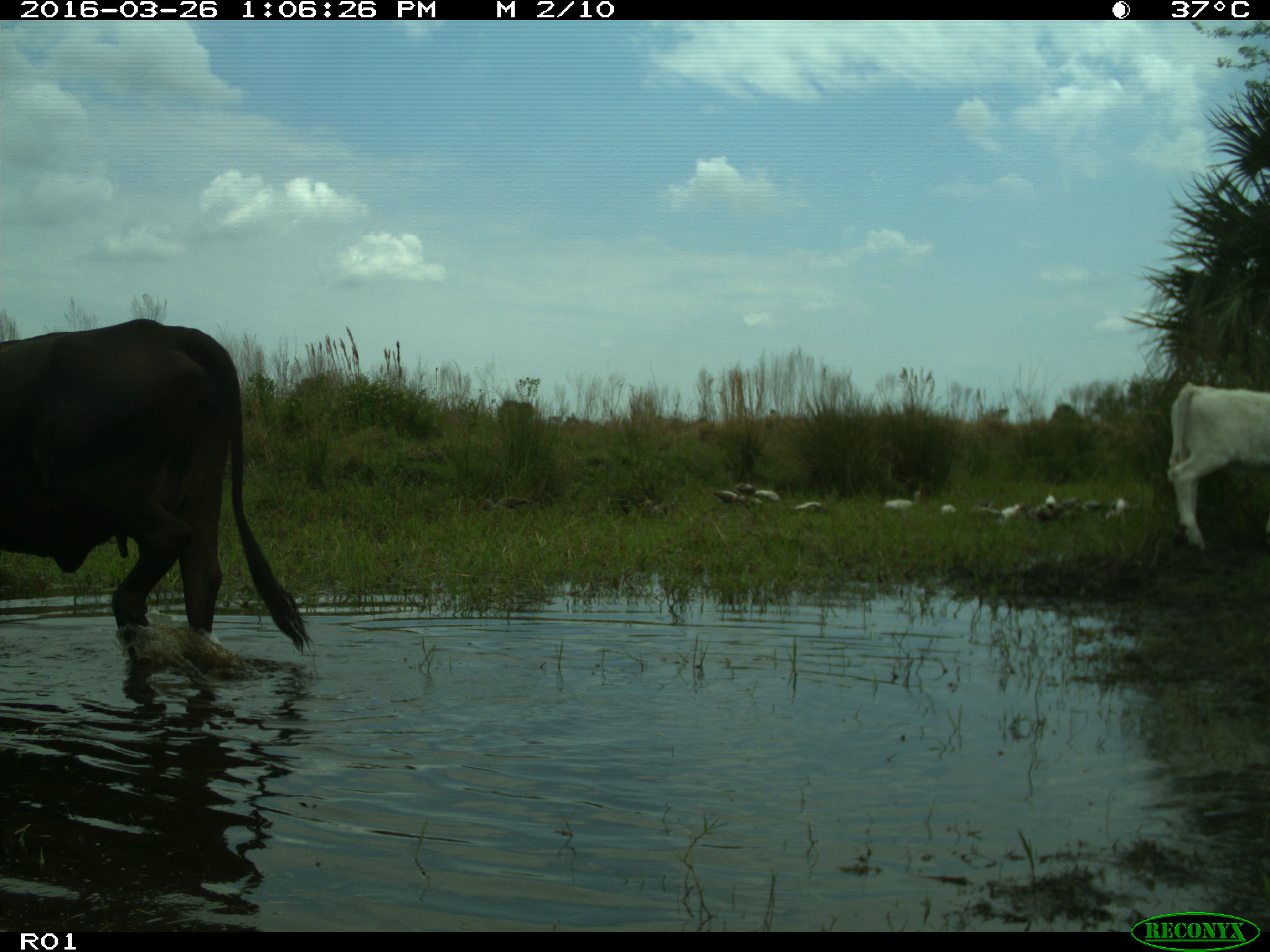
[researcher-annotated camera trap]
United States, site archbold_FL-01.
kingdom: Animalia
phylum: Chordata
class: Mammalia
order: Artiodactyla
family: Bovidae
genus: Bos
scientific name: Bos taurus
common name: domestic cow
Bos taurus (domestic cow).